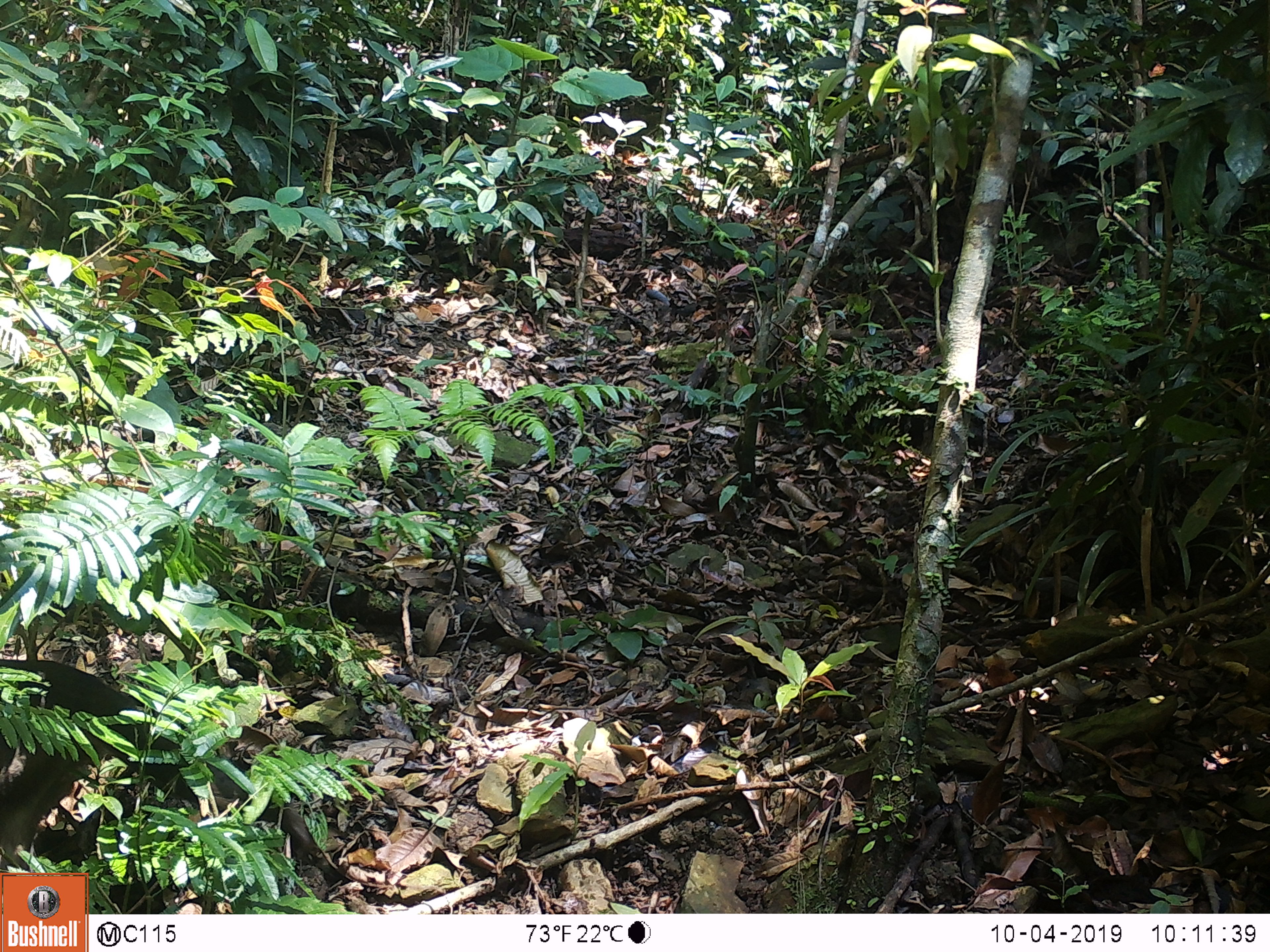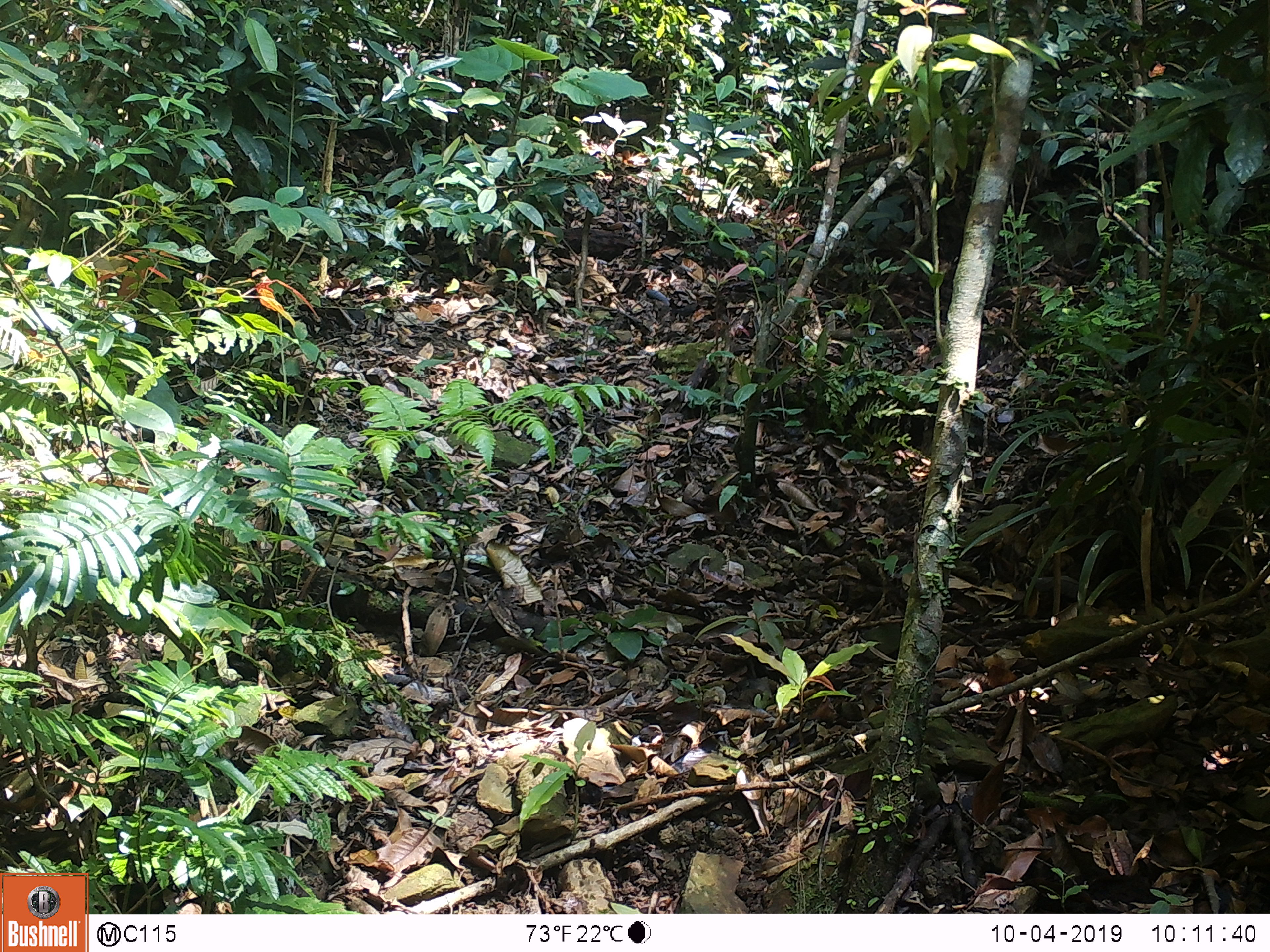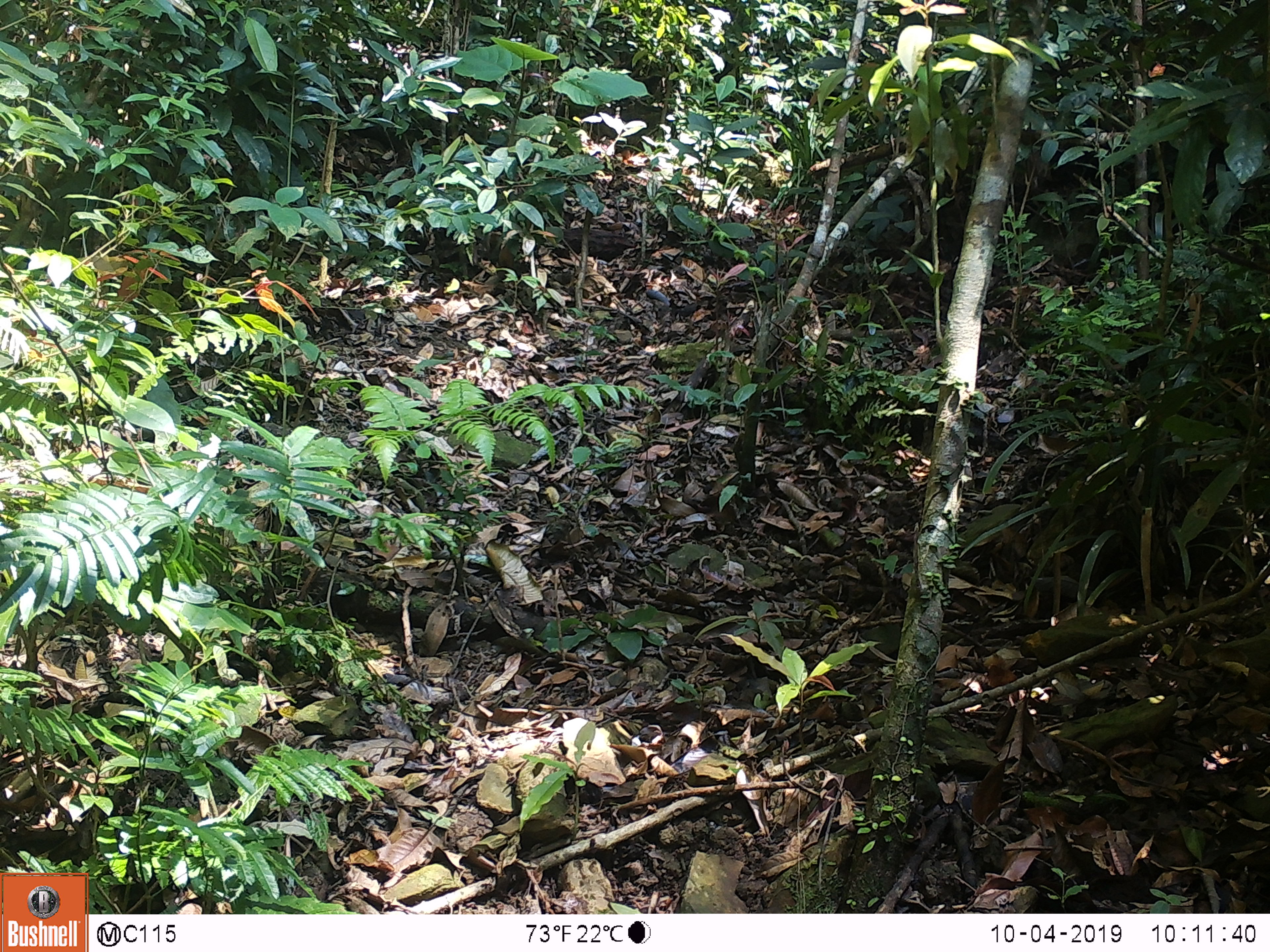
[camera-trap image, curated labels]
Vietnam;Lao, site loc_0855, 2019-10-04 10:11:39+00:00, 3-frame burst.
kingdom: Animalia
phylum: Chordata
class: Mammalia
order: Primates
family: Cercopithecidae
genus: Macaca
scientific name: Macaca arctoides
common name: stump-tailed macaque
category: stump tailed macaque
Stump tailed macaque (stump-tailed macaque) (Macaca arctoides). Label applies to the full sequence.